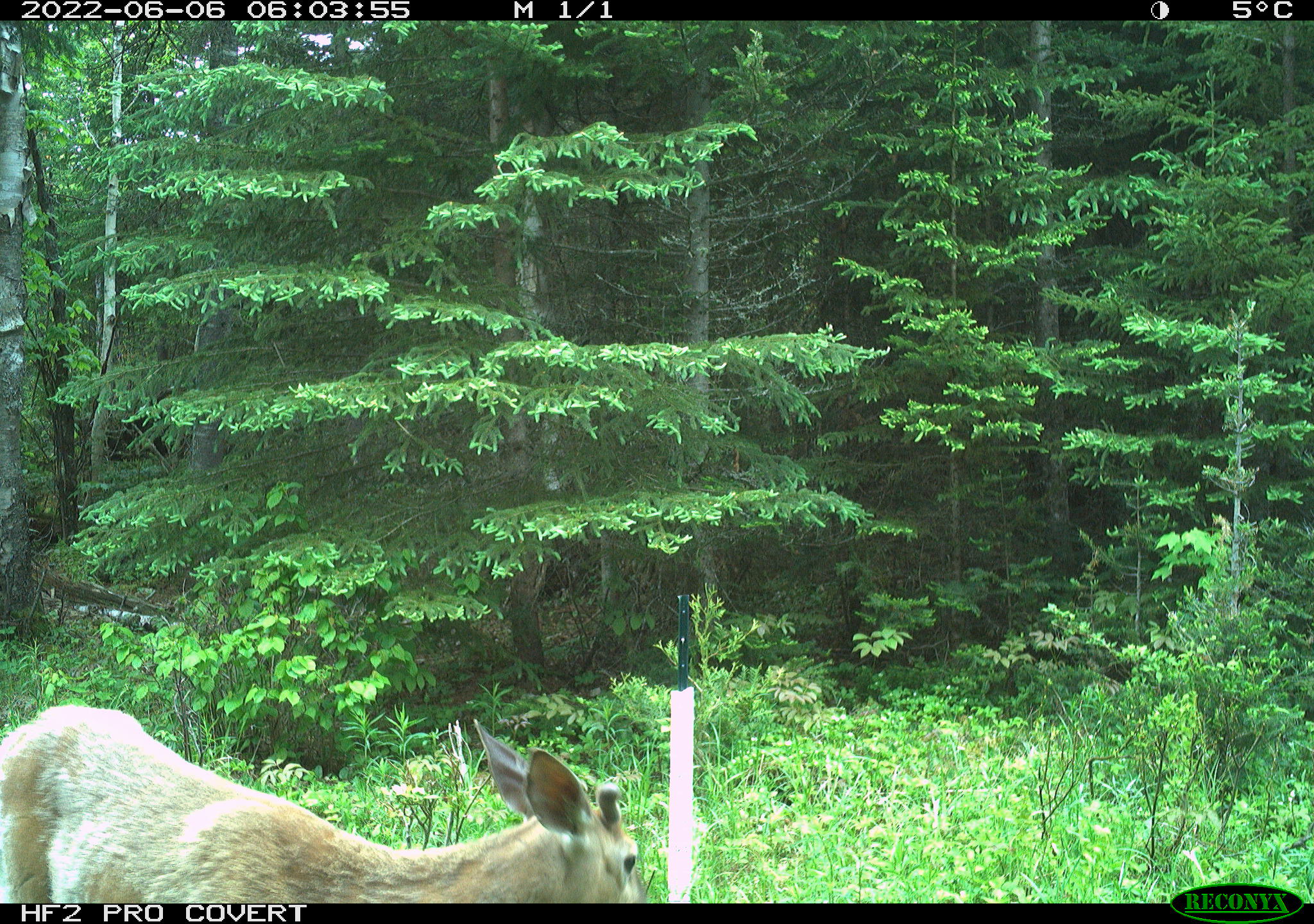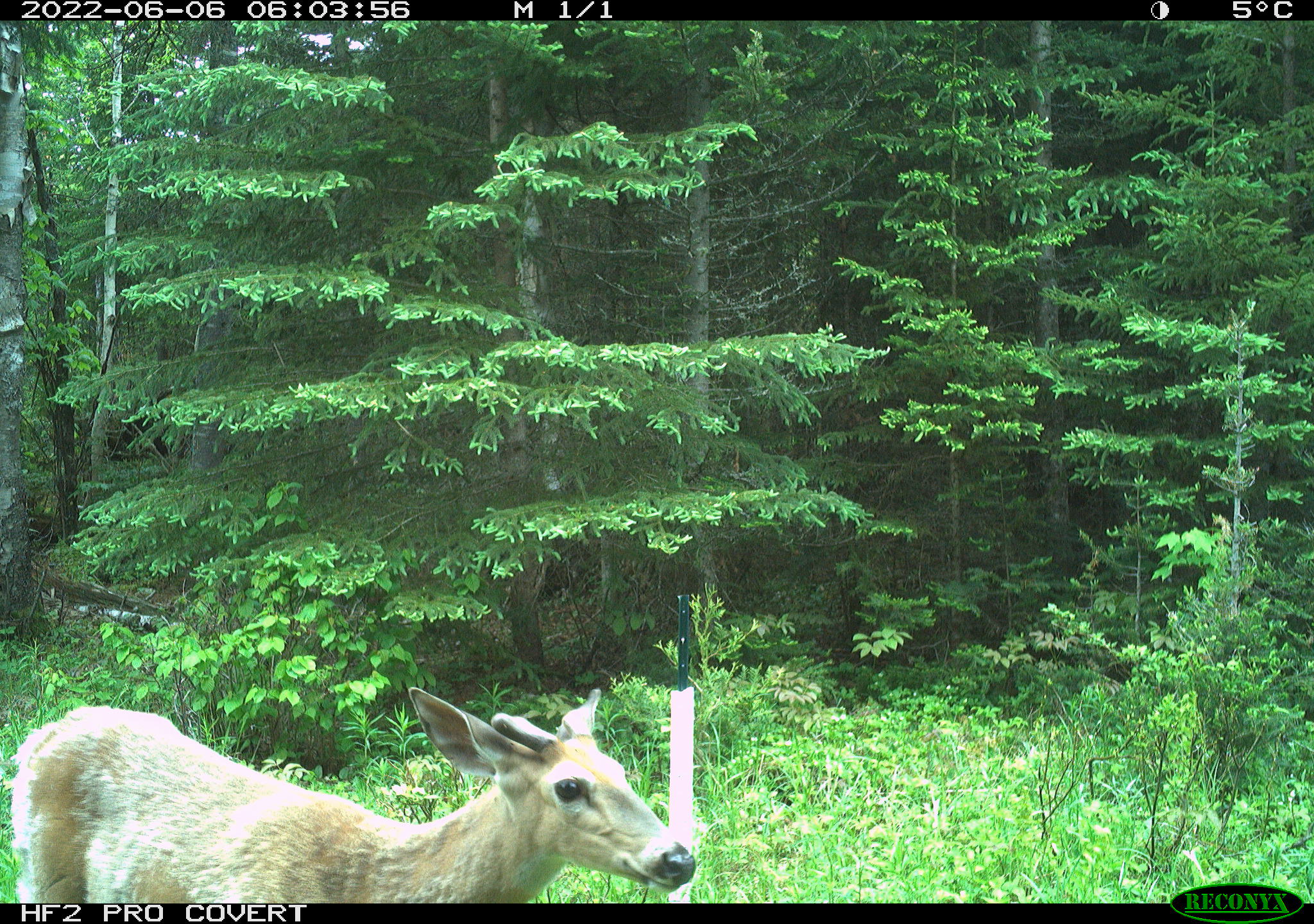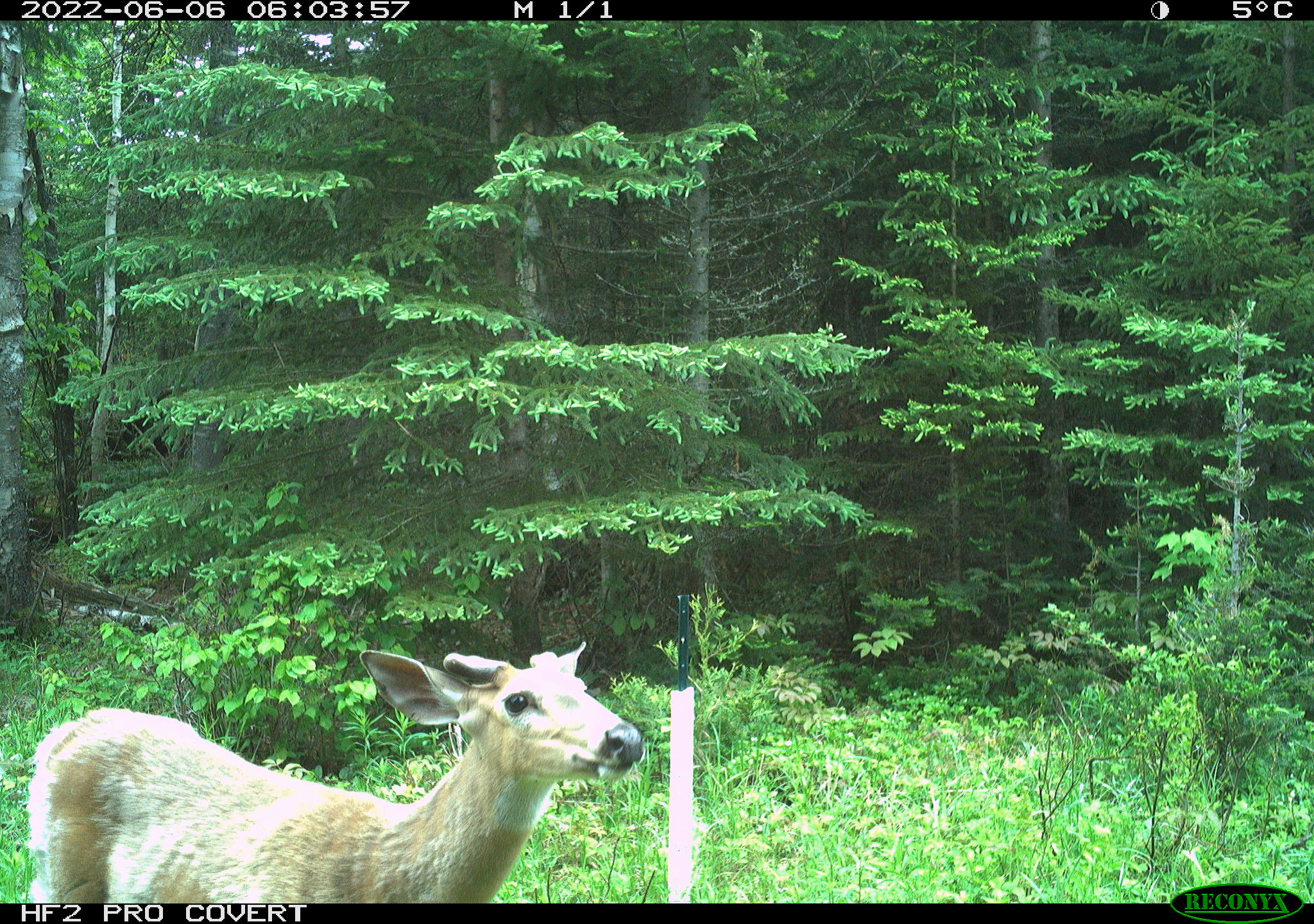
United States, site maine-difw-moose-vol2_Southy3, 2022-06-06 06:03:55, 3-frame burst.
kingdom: Animalia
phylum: Chordata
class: Mammalia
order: Artiodactyla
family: Cervidae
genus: Odocoileus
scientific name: Odocoileus virginianus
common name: white-tailed deer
White-tailed deer (Odocoileus virginianus).